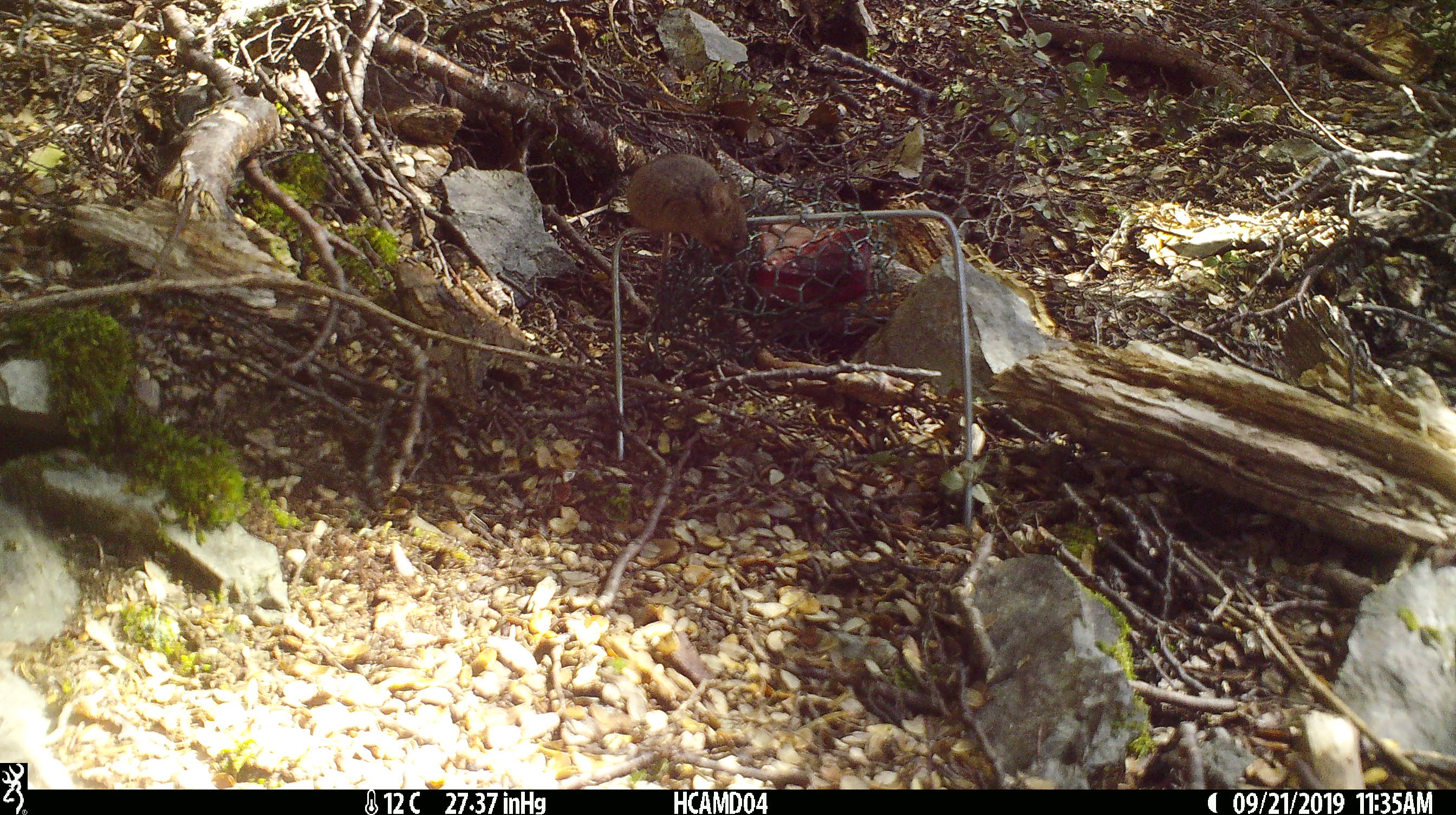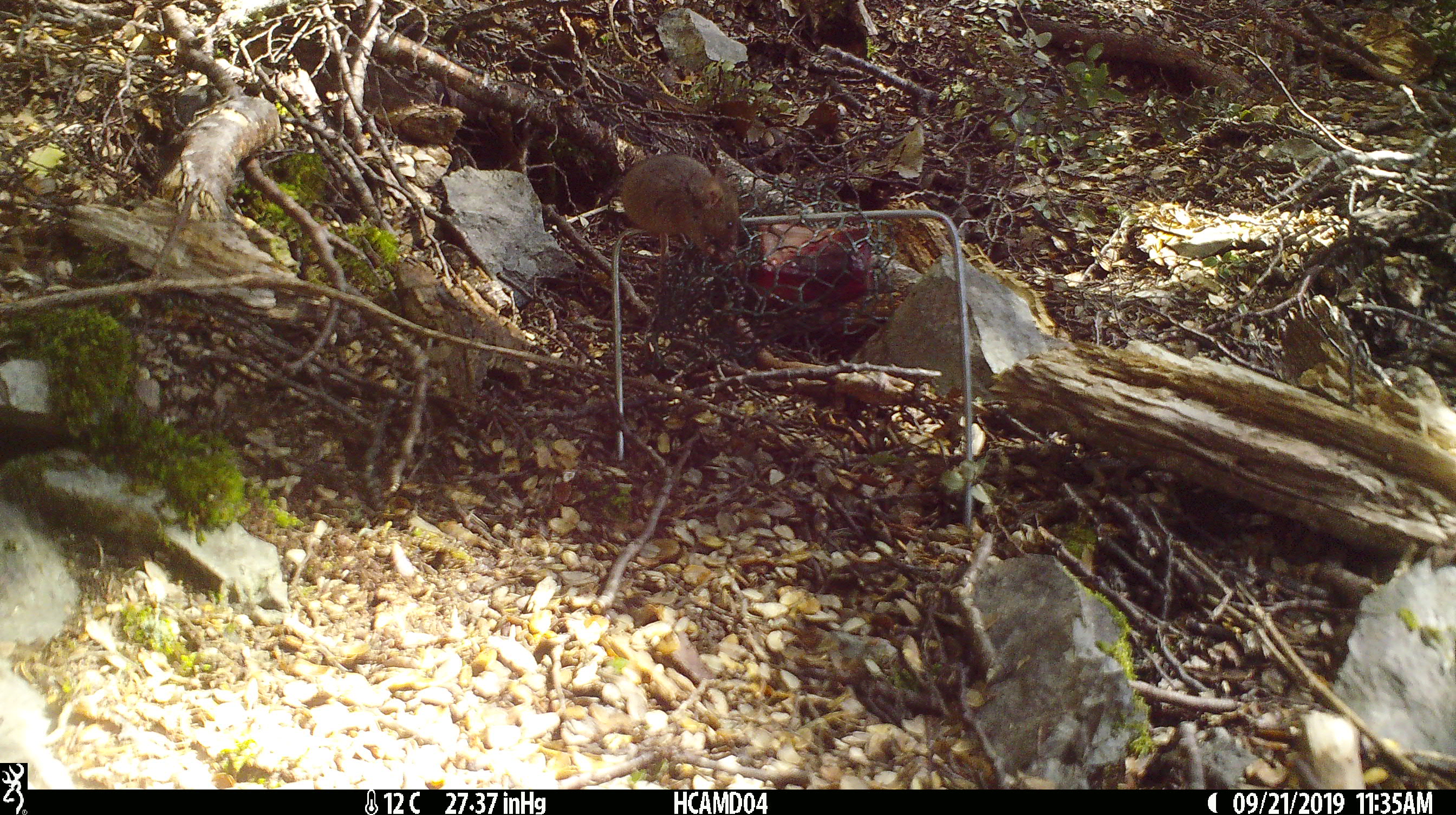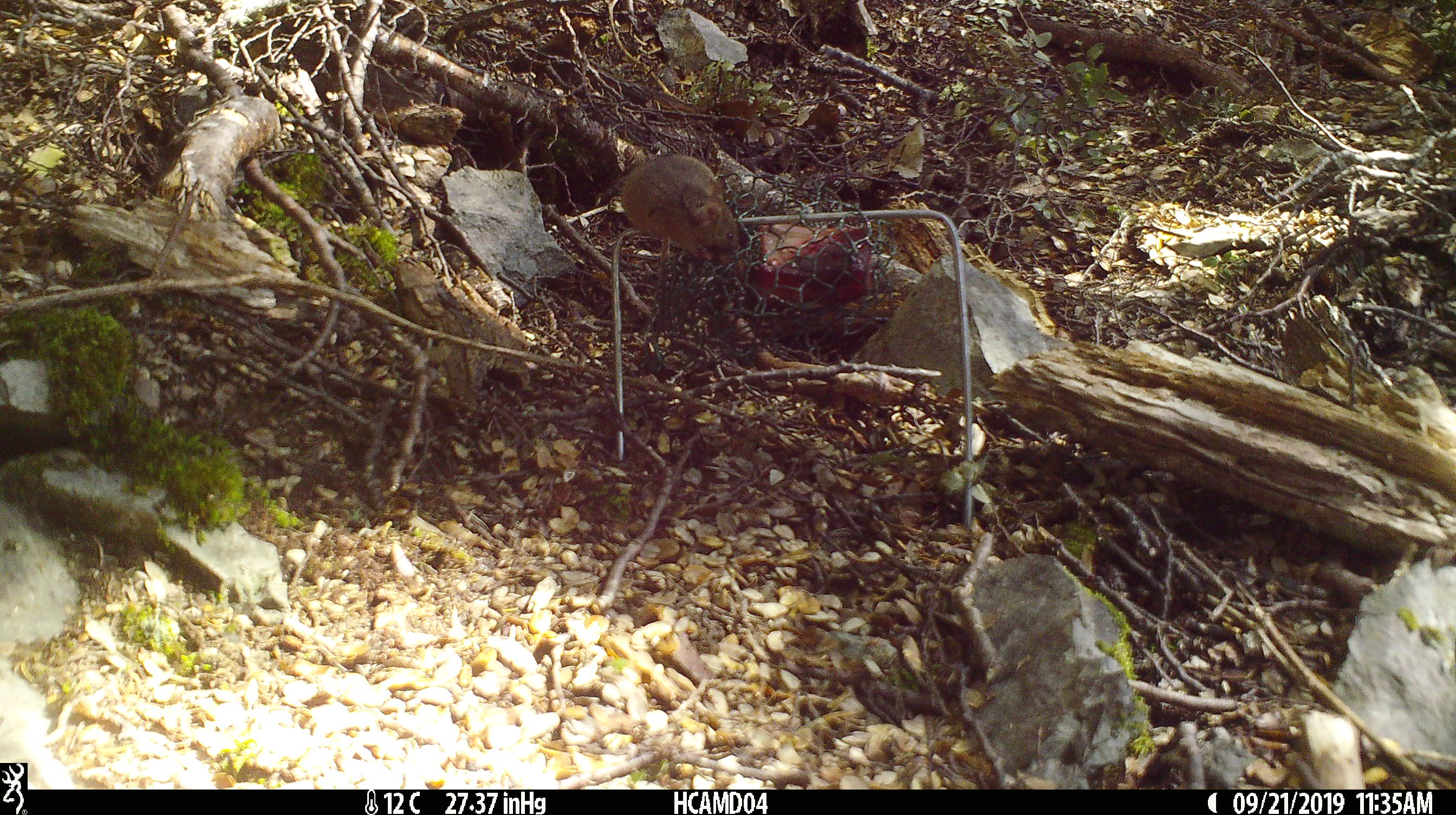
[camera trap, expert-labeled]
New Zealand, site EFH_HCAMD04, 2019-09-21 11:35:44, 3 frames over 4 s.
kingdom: Animalia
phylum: Chordata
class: Mammalia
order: Rodentia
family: Muridae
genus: Mus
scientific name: Mus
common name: mouse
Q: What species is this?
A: Mouse (Mus).